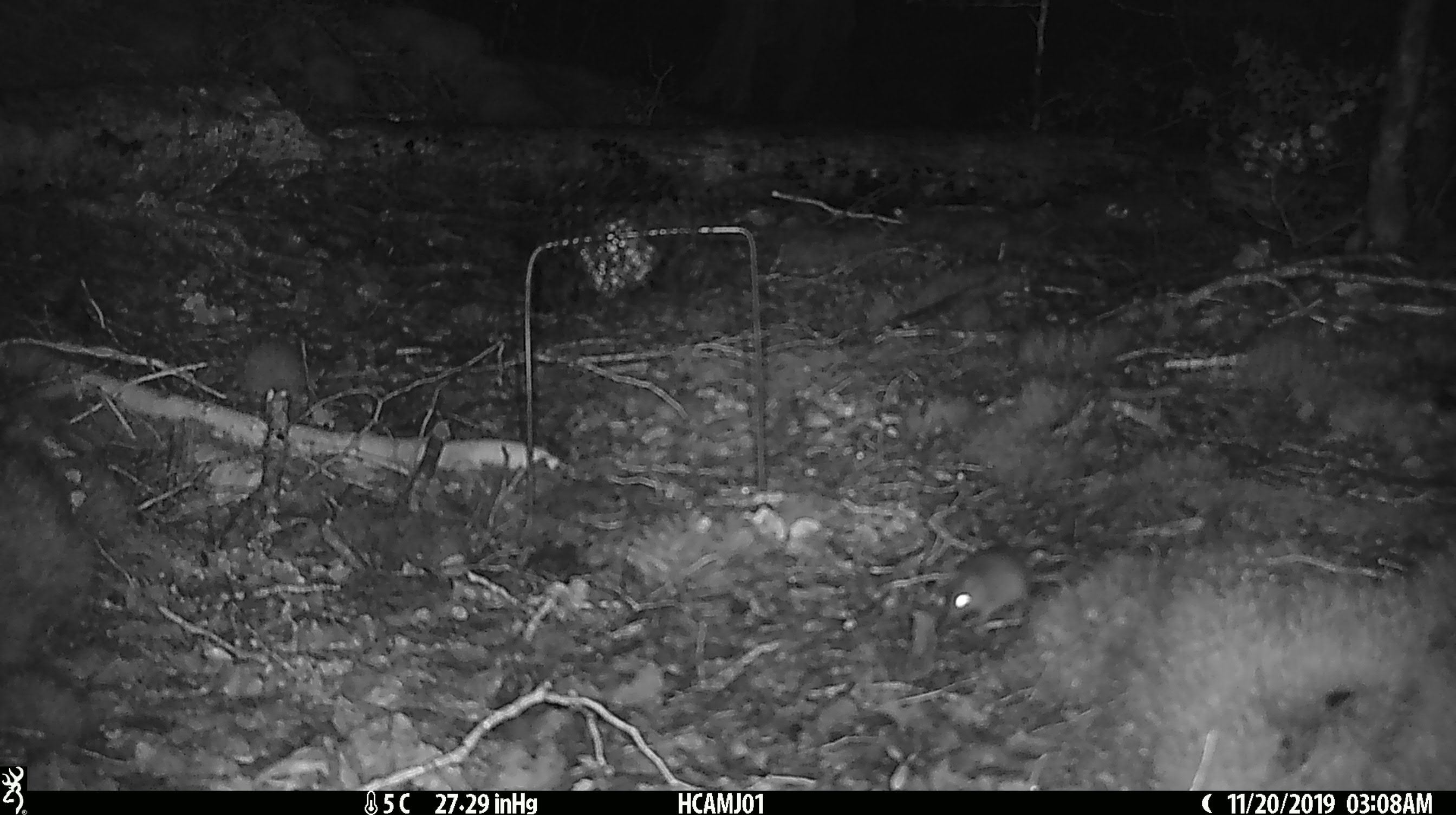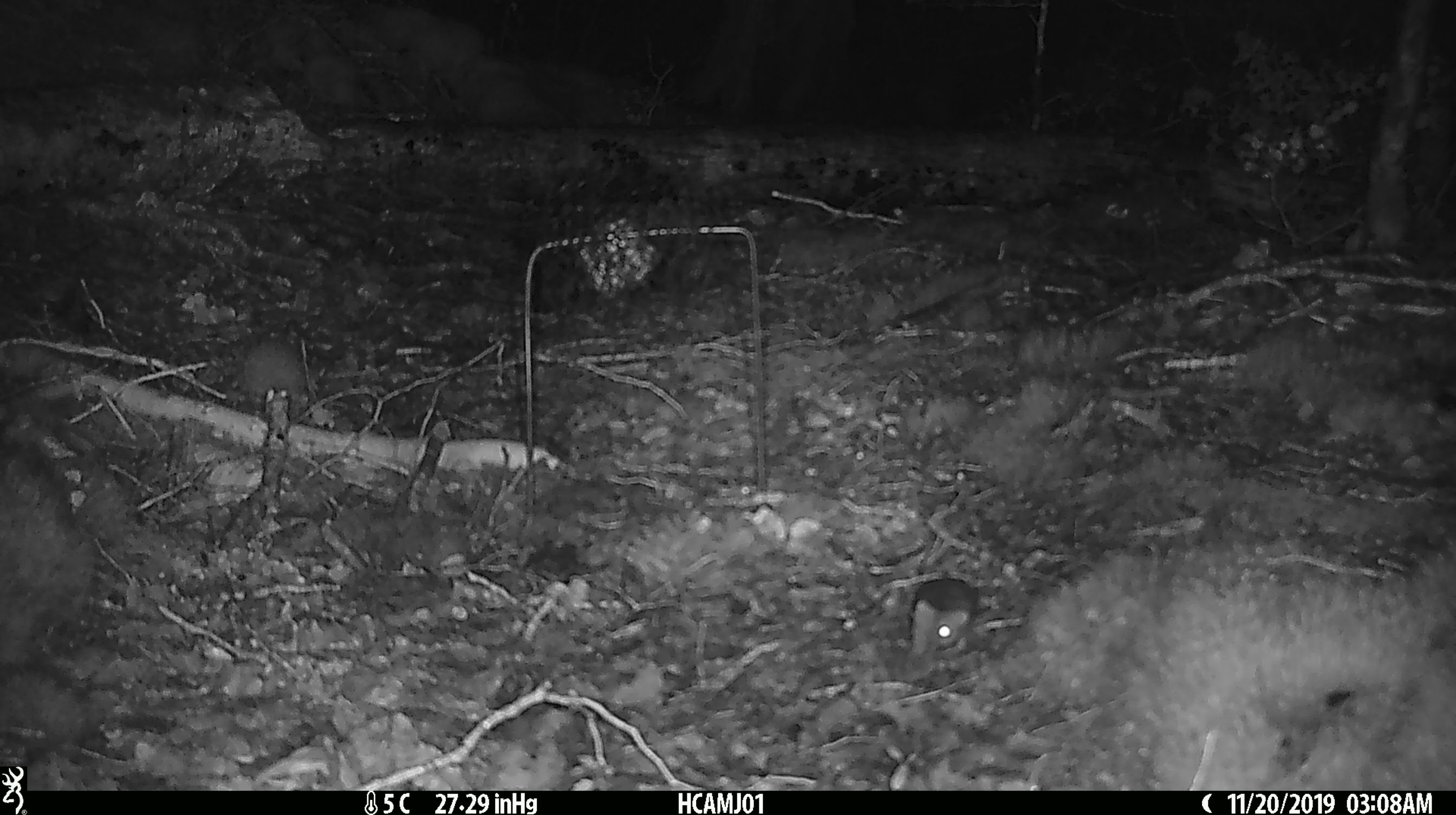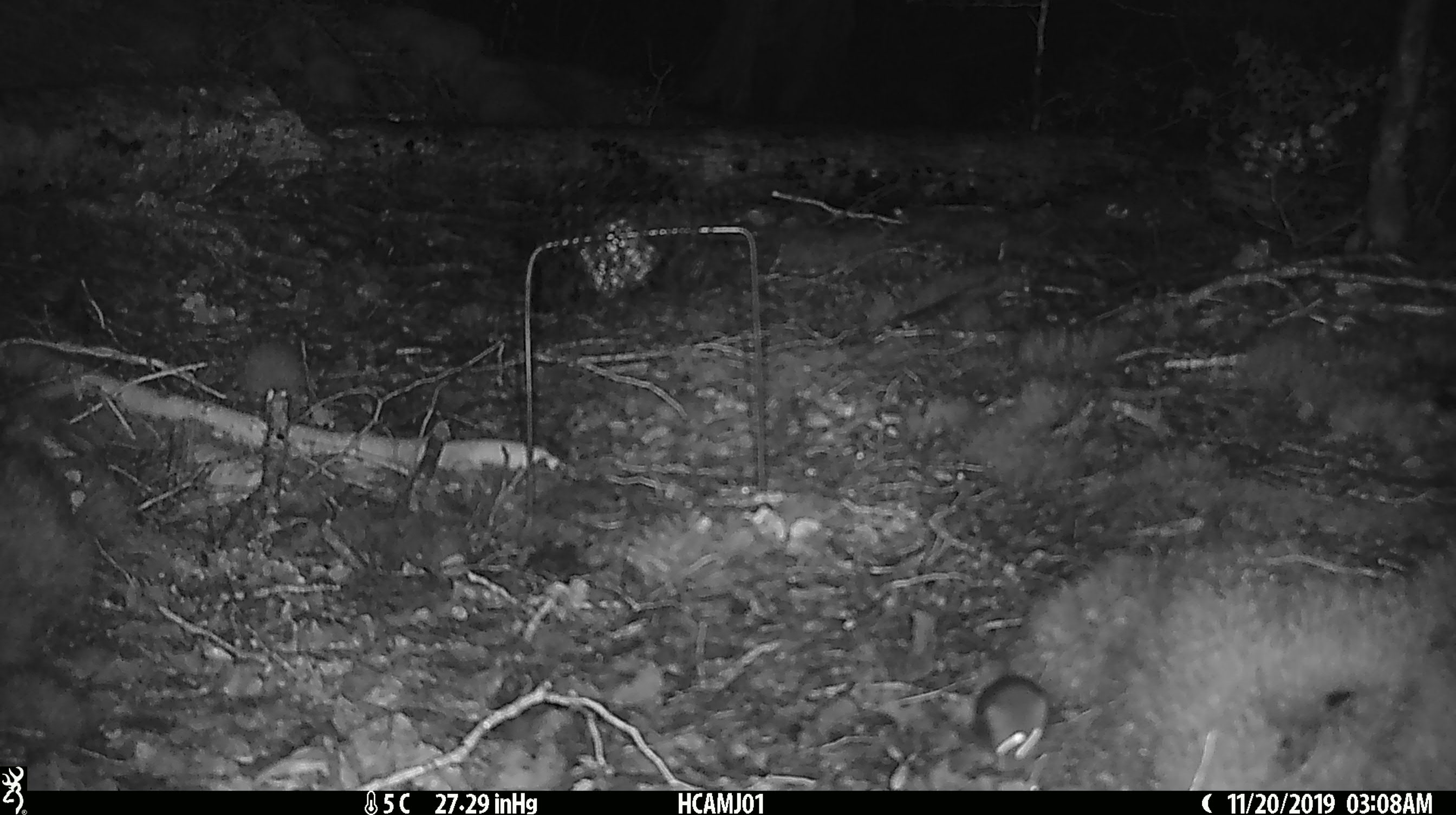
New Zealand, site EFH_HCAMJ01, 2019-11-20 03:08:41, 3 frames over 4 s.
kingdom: Animalia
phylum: Chordata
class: Mammalia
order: Rodentia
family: Muridae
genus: Mus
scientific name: Mus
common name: mouse